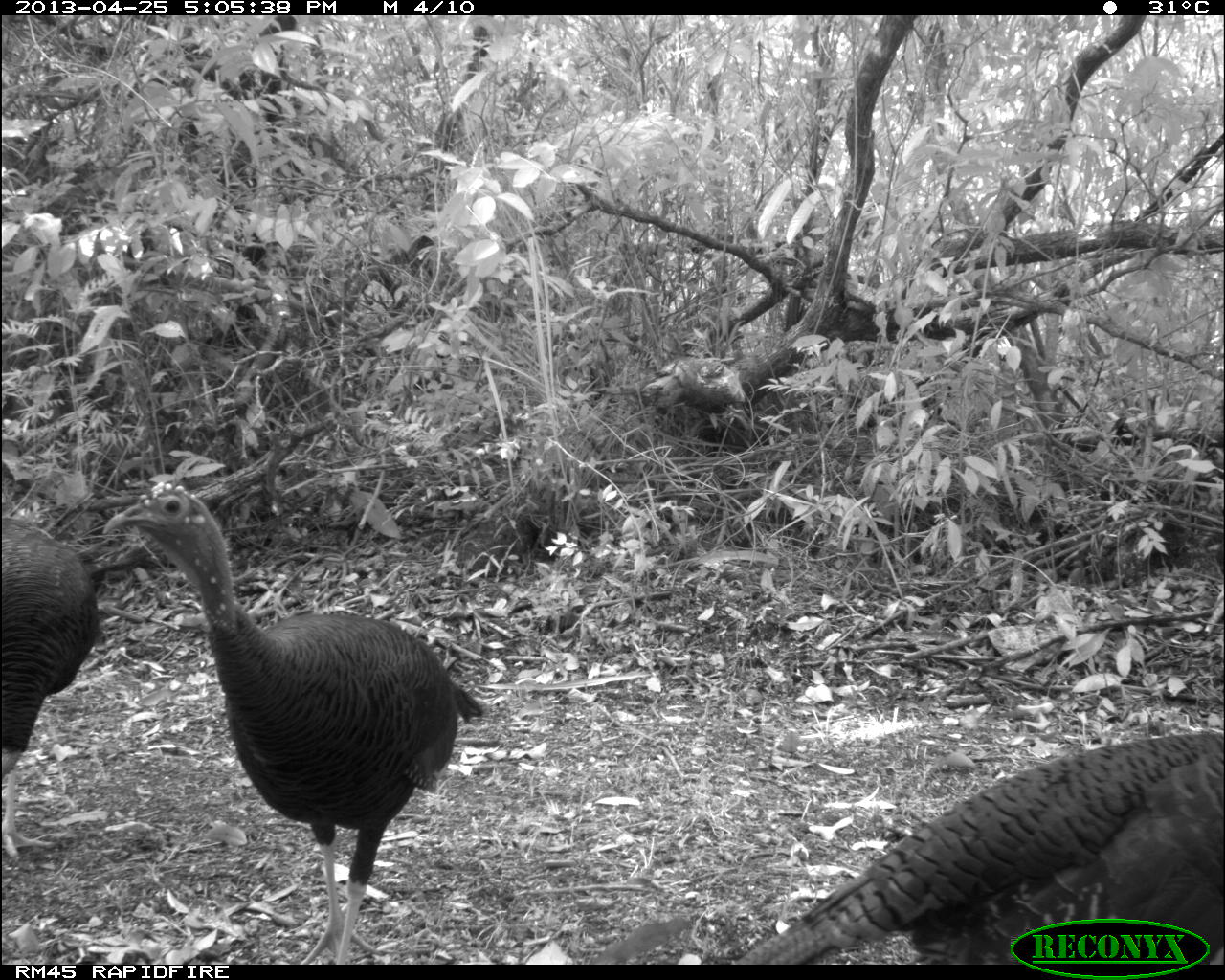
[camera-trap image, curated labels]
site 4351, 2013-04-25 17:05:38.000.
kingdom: Animalia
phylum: Chordata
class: Aves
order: Galliformes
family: Phasianidae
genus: Meleagris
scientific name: Meleagris ocellata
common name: ocellated turkey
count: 3